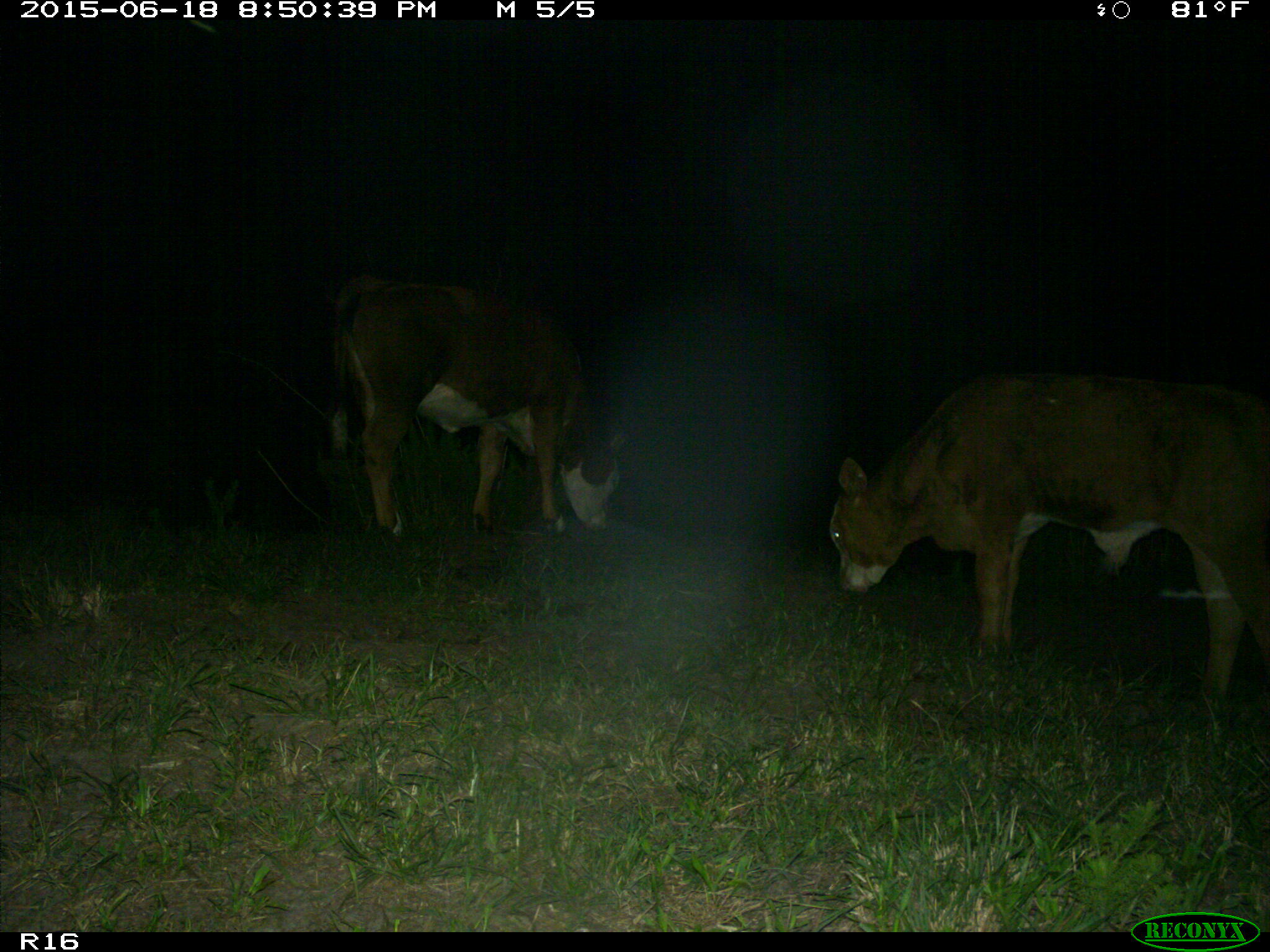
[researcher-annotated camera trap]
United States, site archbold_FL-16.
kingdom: Animalia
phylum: Chordata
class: Mammalia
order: Artiodactyla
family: Bovidae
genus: Bos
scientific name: Bos taurus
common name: domestic cow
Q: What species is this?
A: Bos taurus (domestic cow).